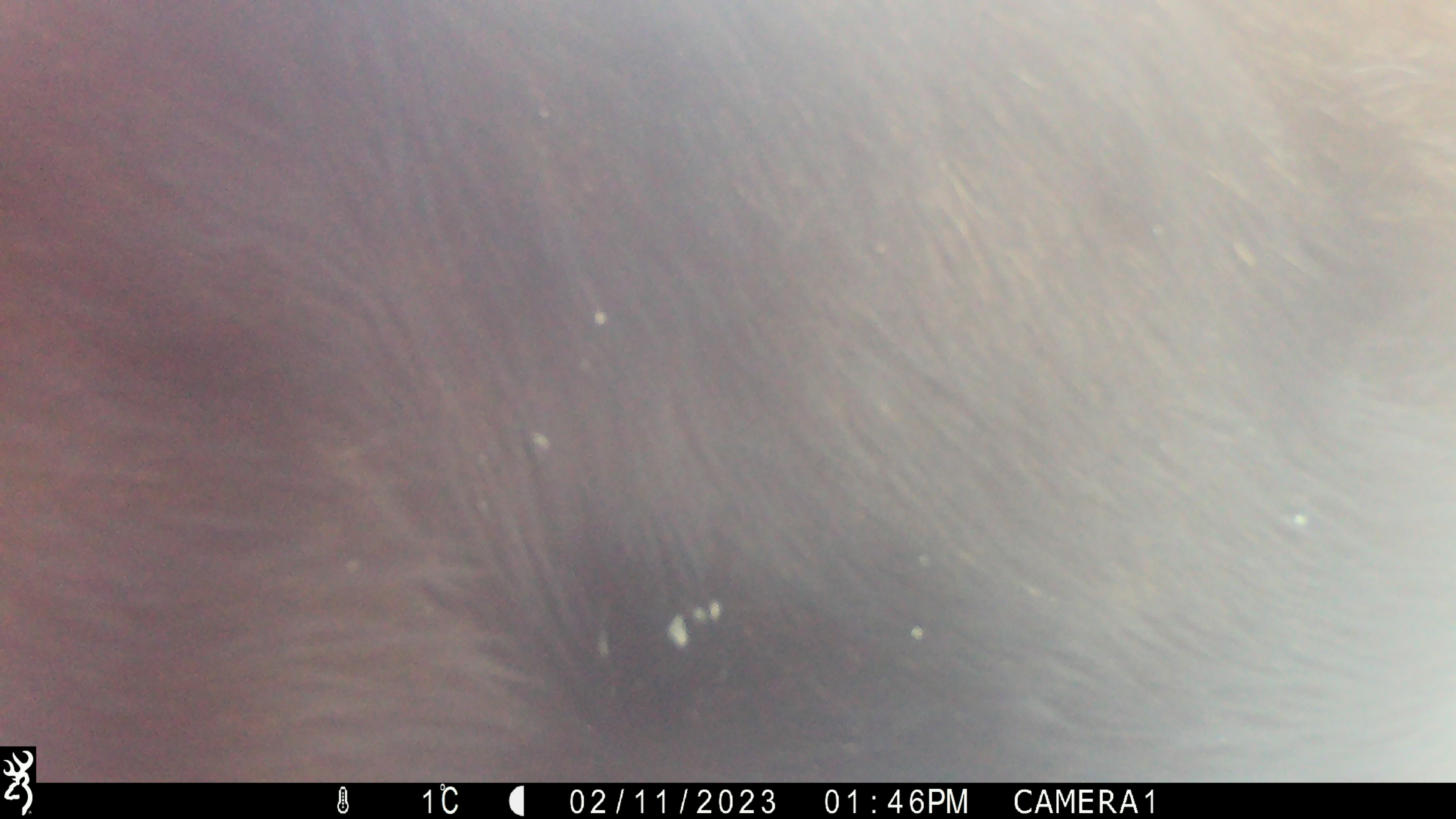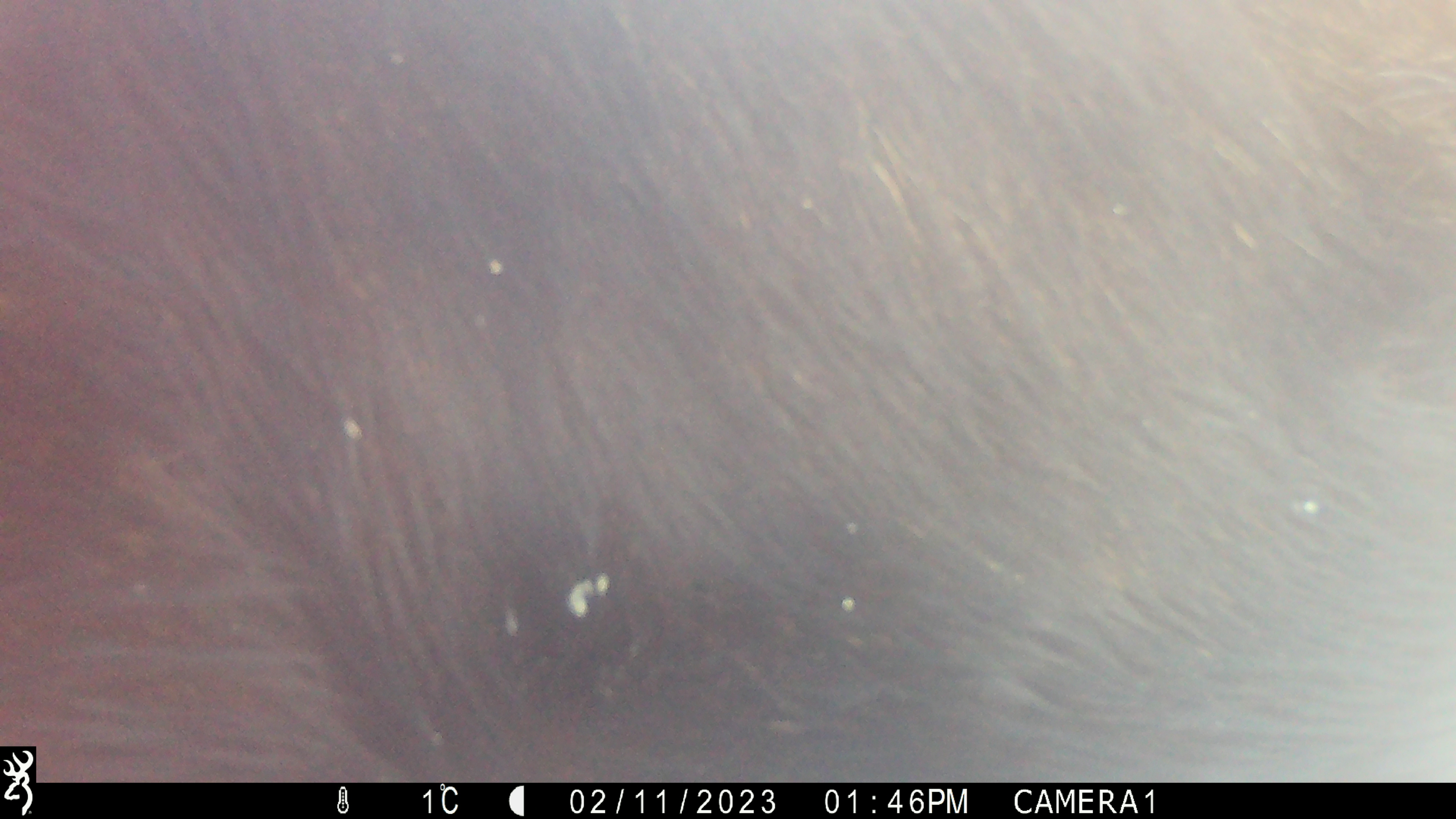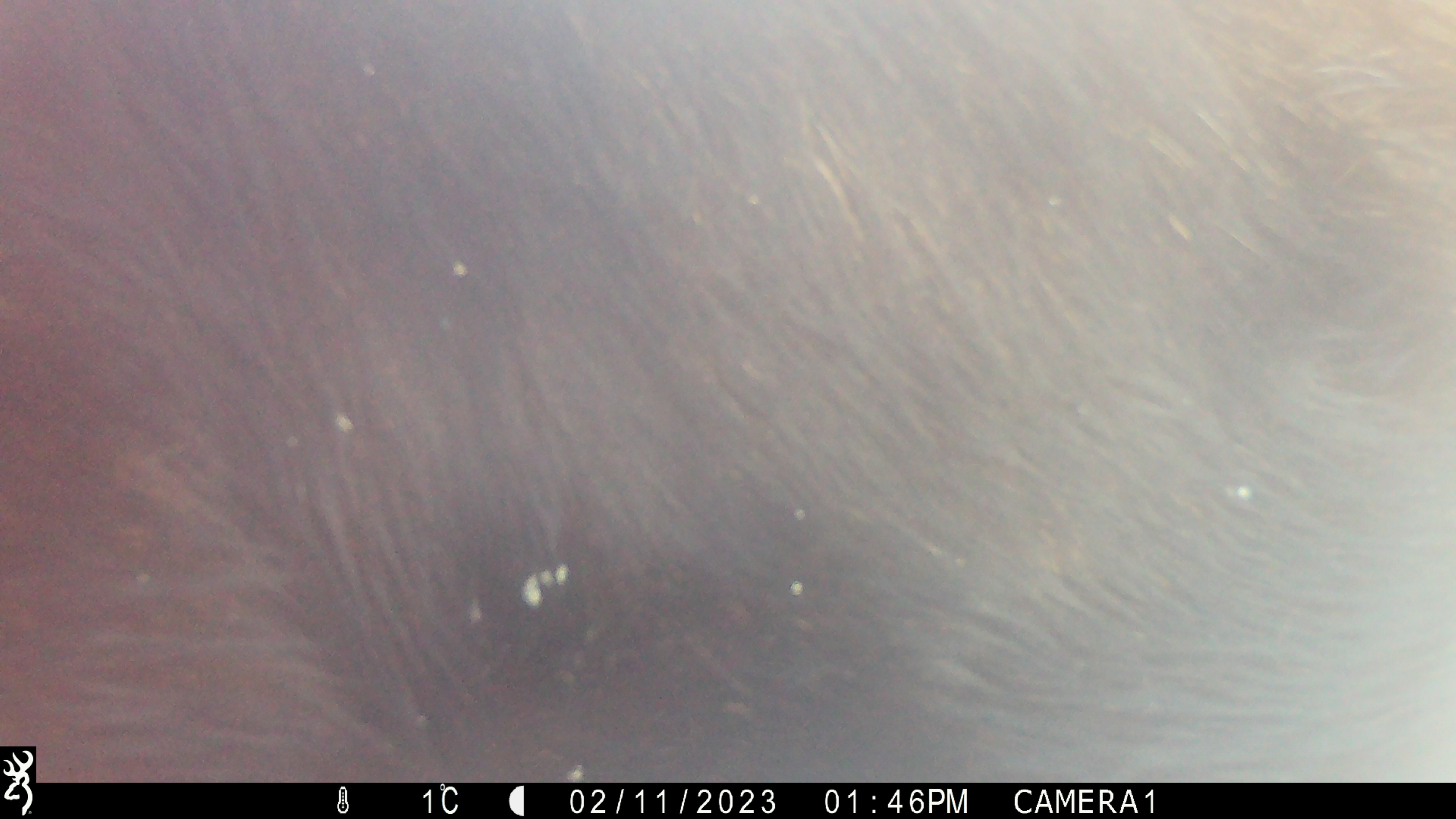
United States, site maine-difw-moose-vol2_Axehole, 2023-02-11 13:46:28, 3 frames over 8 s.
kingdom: Animalia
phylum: Chordata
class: Mammalia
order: Artiodactyla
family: Cervidae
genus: Alces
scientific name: Alces alces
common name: moose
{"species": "moose (Alces alces)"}